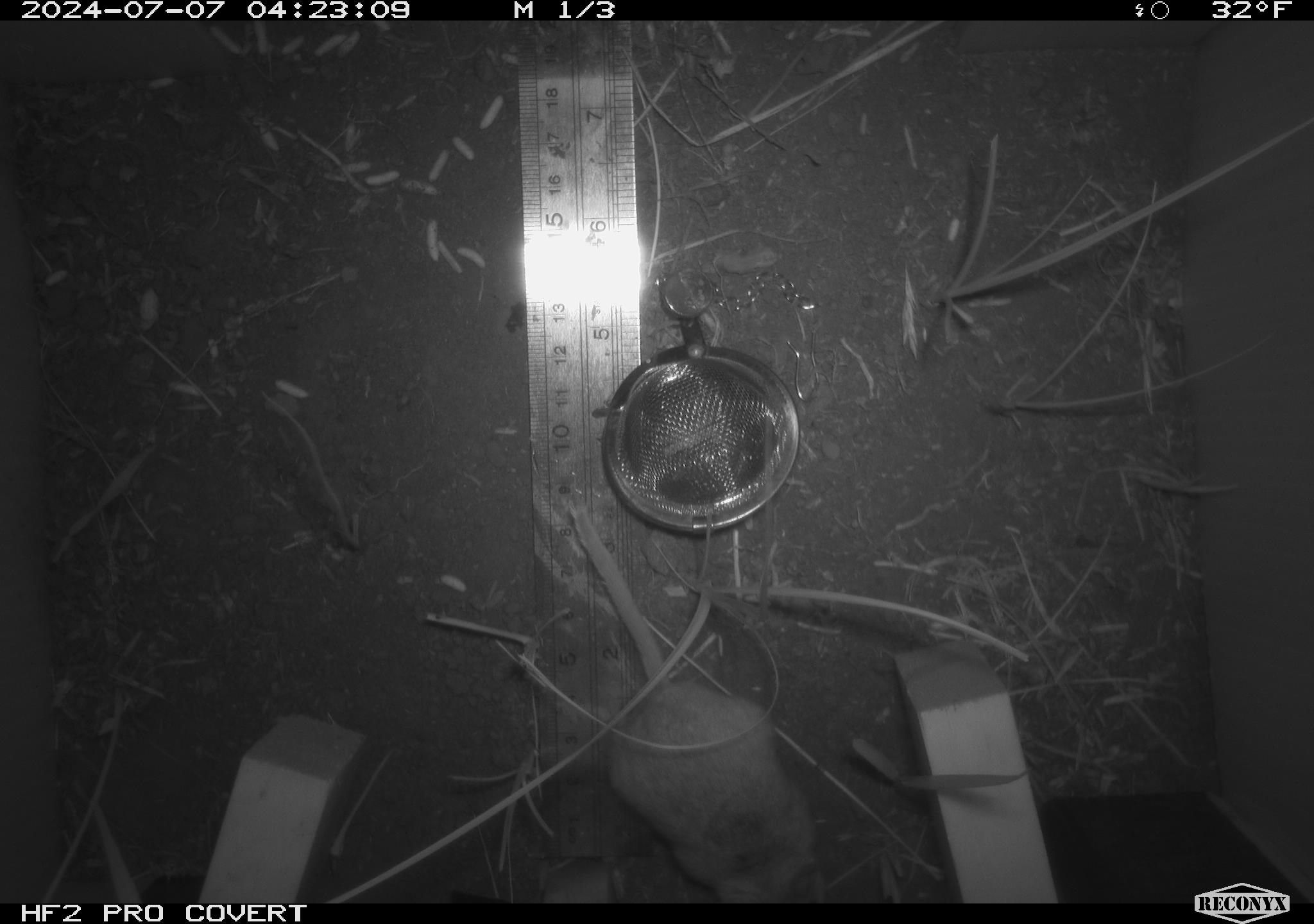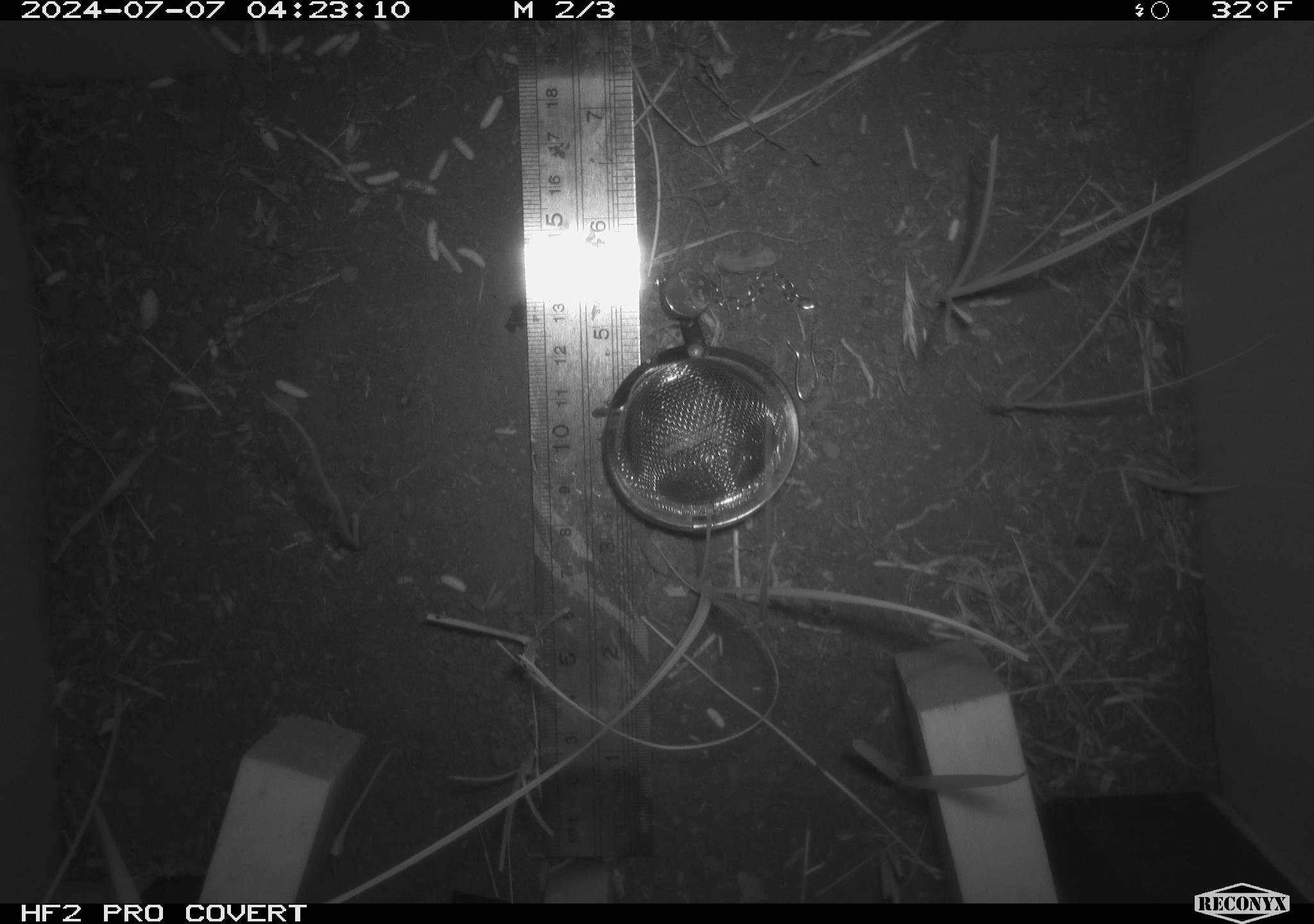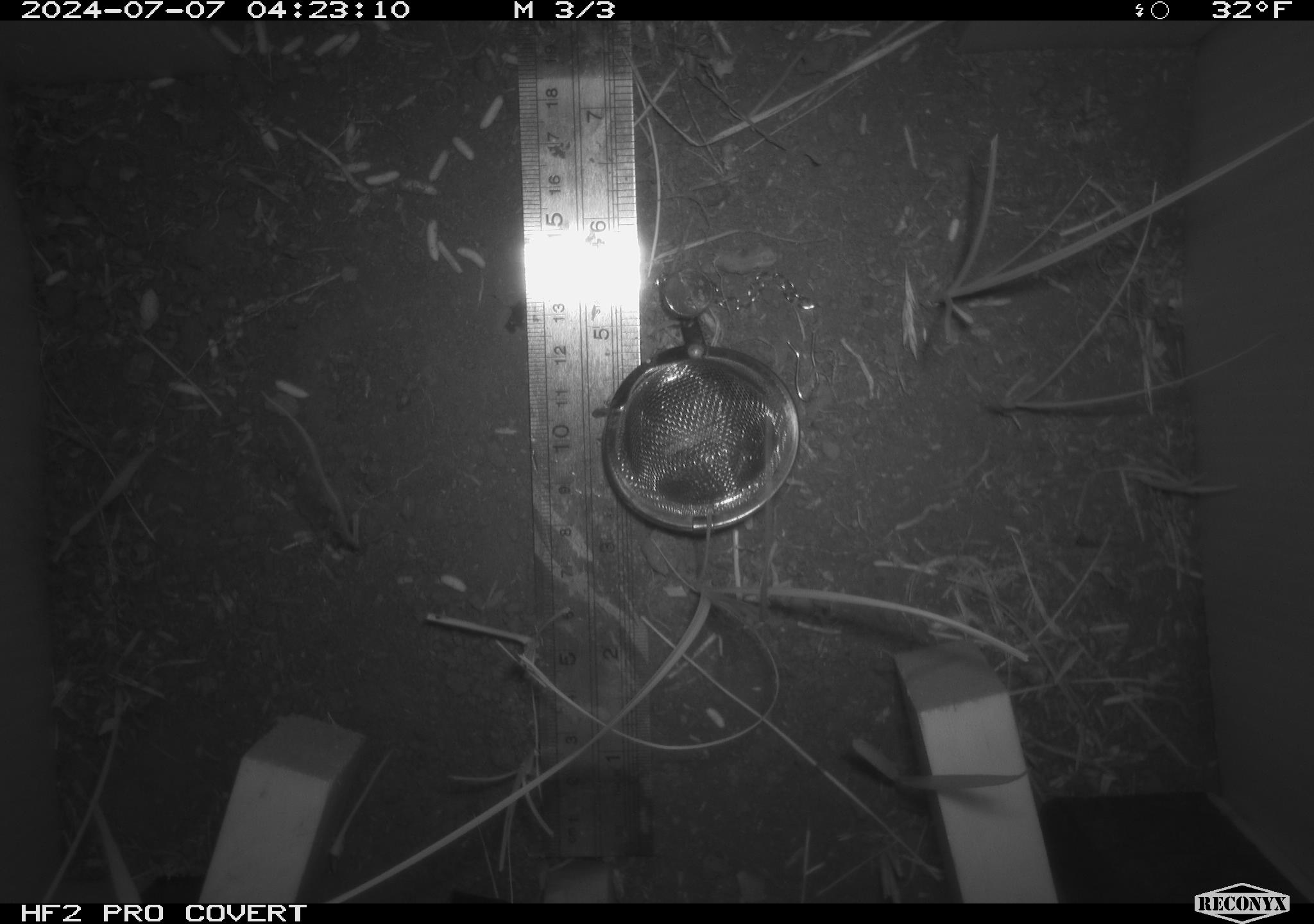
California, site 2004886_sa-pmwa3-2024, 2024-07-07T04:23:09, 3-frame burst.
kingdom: Animalia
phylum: Chordata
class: Mammalia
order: Rodentia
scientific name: Rodentia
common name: mouse species